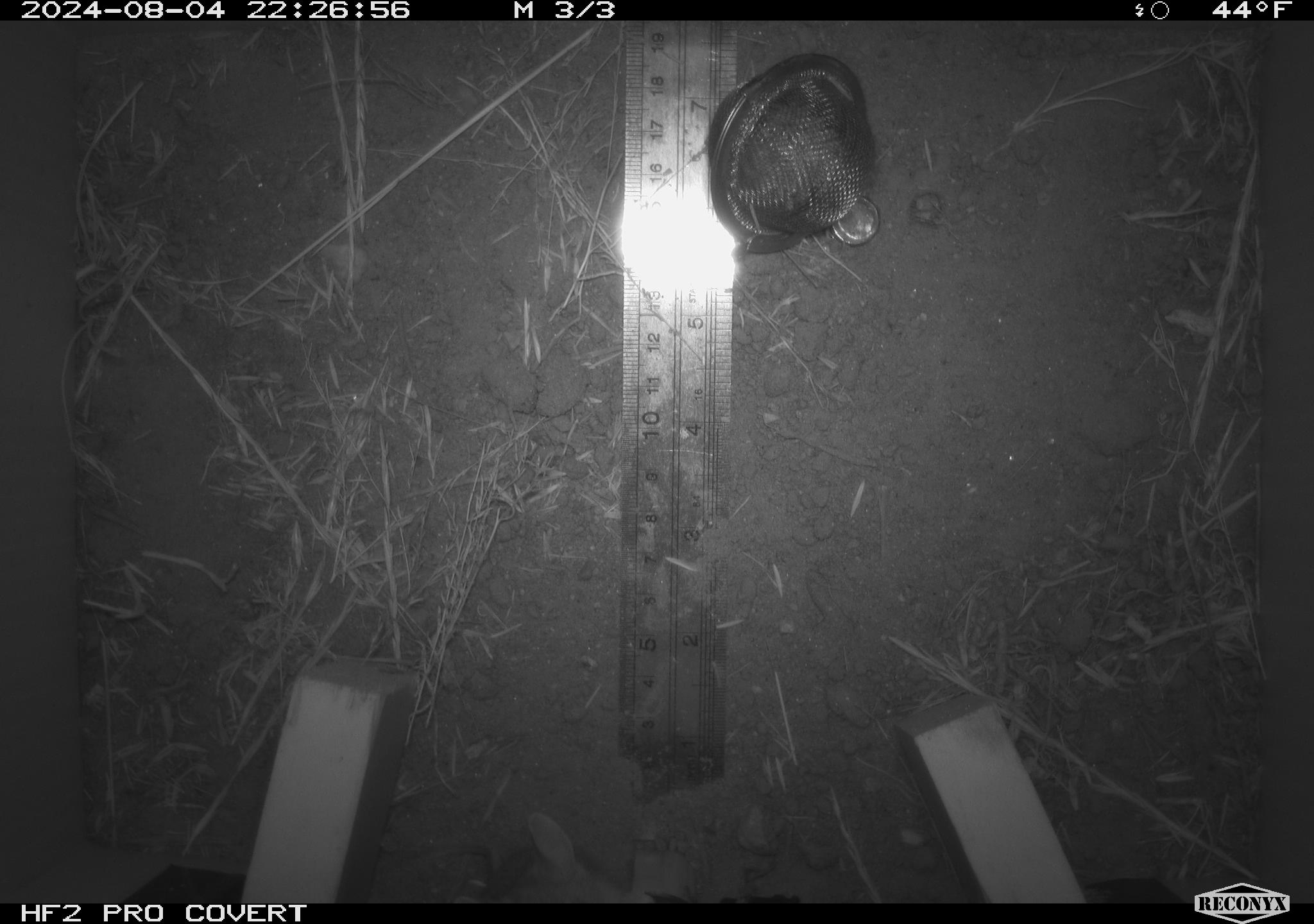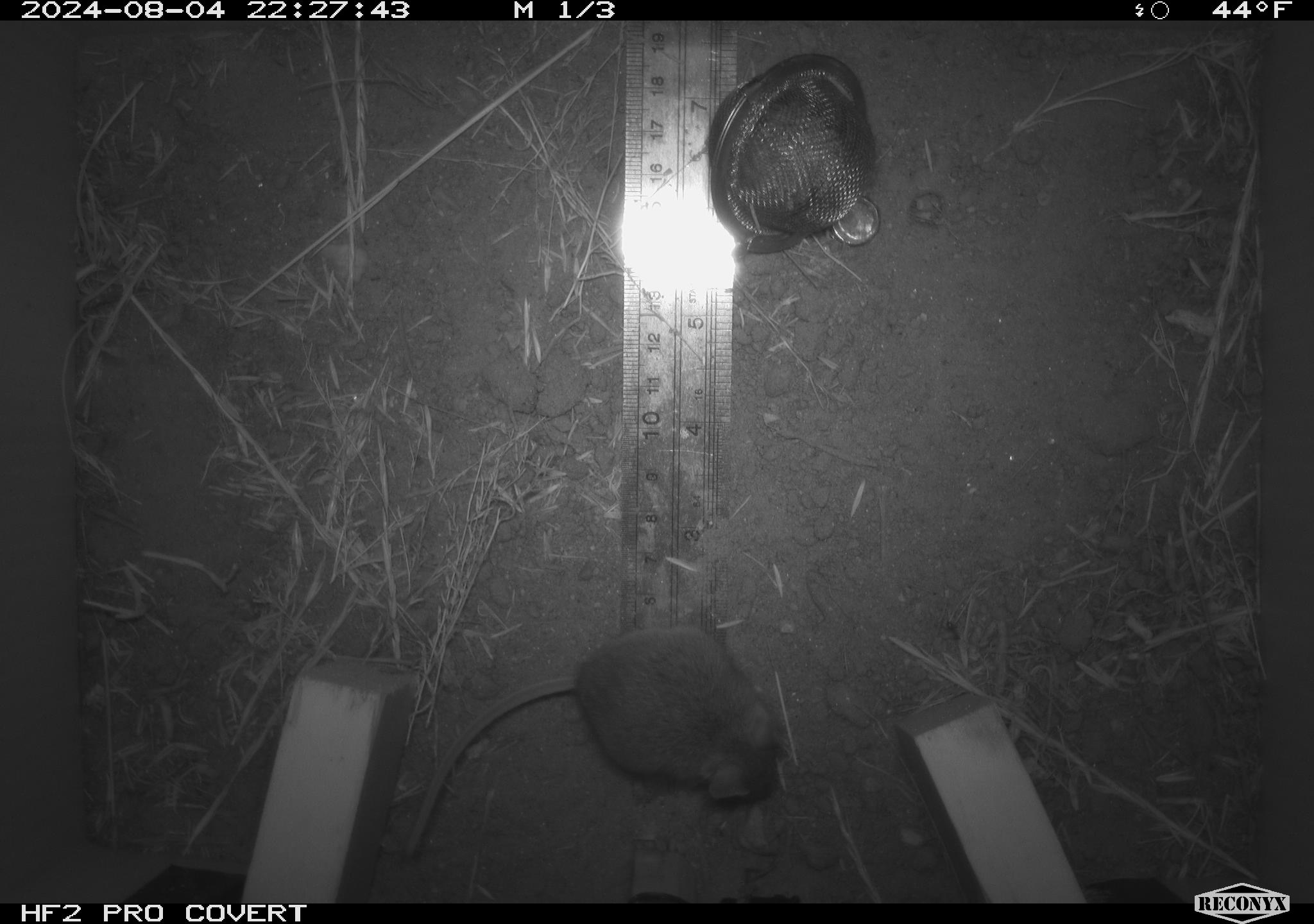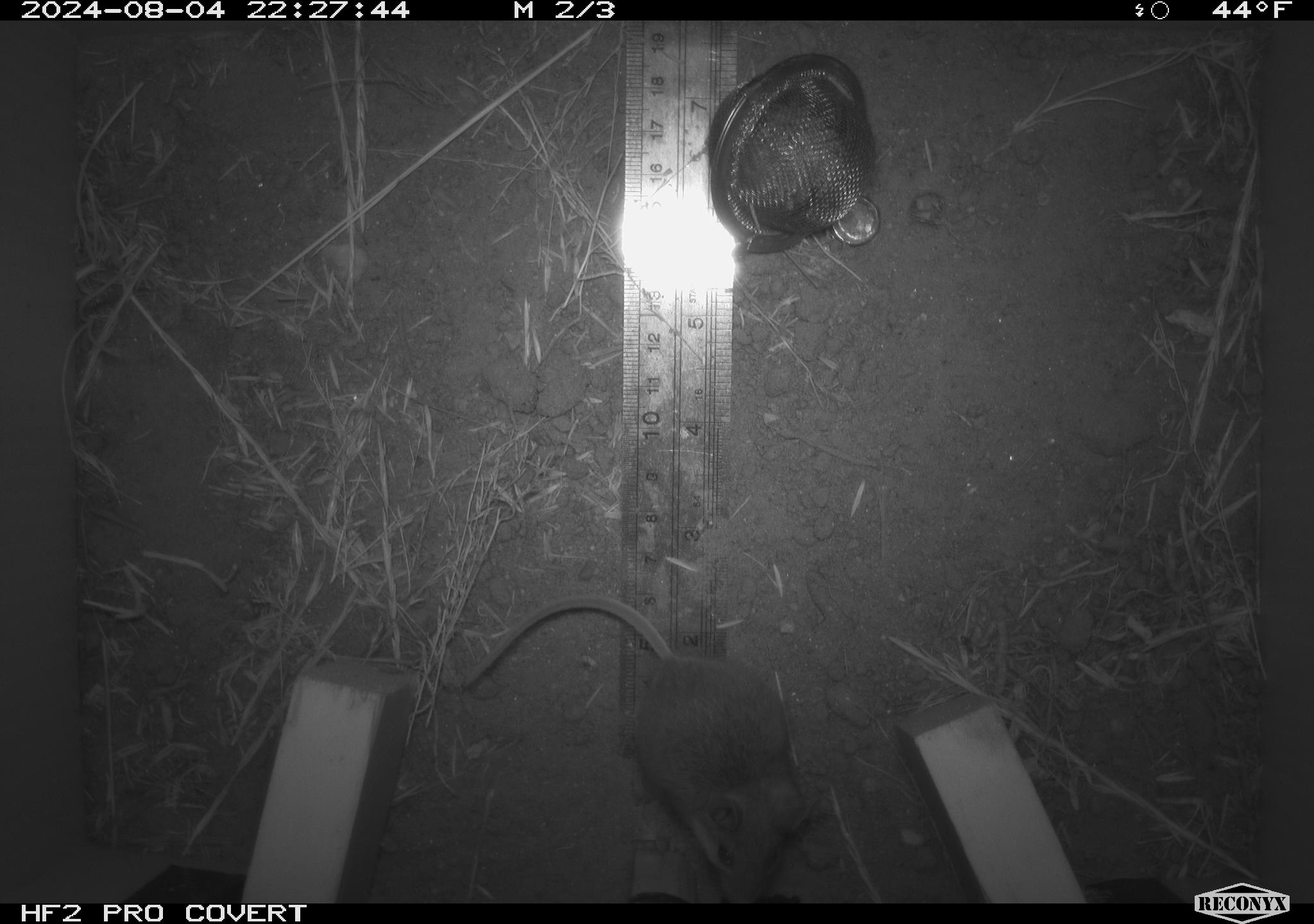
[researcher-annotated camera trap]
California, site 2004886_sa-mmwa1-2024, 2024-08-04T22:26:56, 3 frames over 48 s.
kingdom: Animalia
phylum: Chordata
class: Mammalia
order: Rodentia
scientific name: Rodentia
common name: mouse species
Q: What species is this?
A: Mouse species (Rodentia).